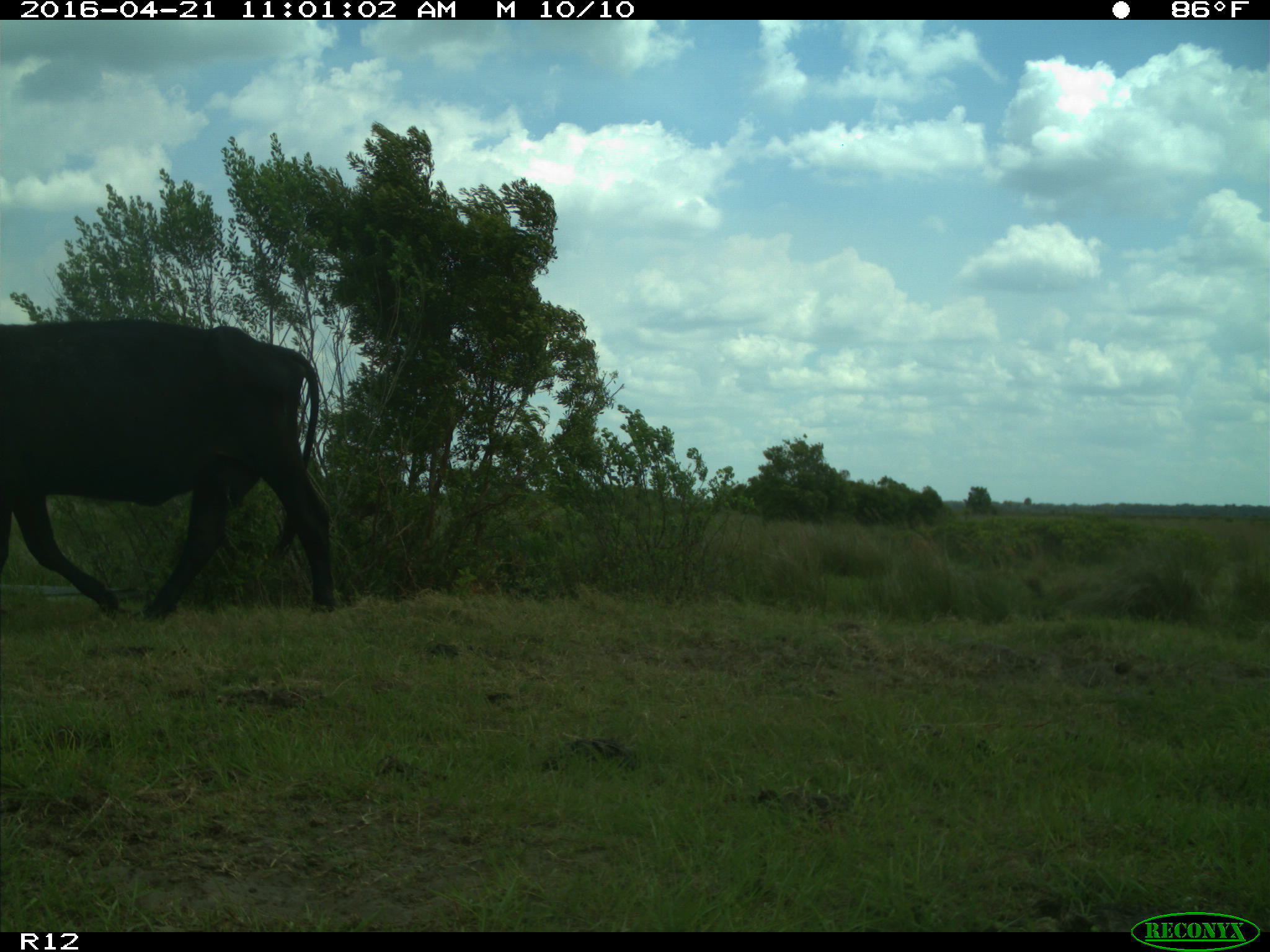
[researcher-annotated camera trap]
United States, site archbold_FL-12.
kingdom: Animalia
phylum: Chordata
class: Mammalia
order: Artiodactyla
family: Bovidae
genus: Bos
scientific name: Bos taurus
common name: domestic cow